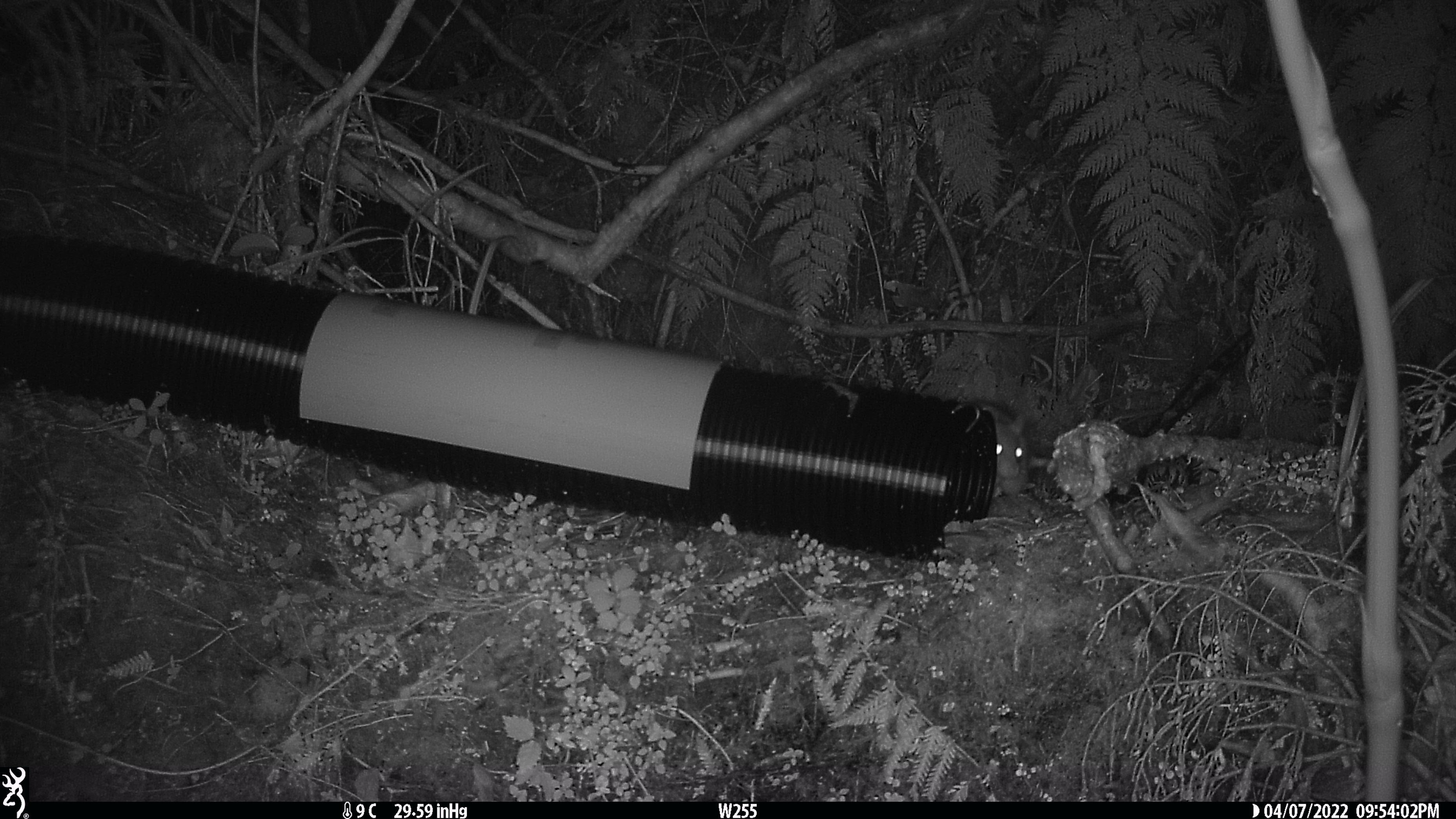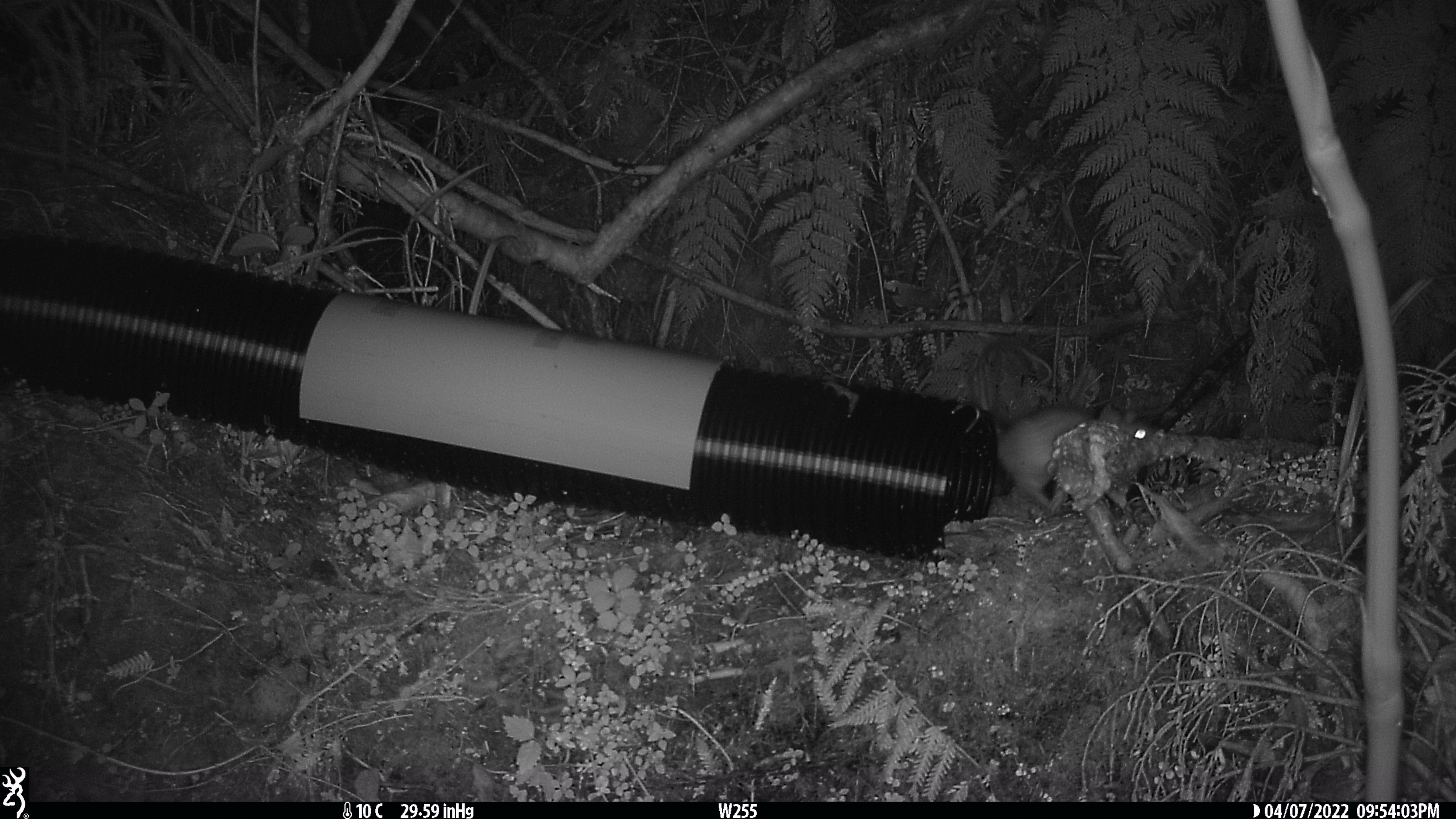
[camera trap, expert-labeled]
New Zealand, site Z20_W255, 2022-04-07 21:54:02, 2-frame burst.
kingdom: Animalia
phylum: Chordata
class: Mammalia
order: Rodentia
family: Muridae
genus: Rattus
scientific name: Rattus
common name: rat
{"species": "rat (Rattus)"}